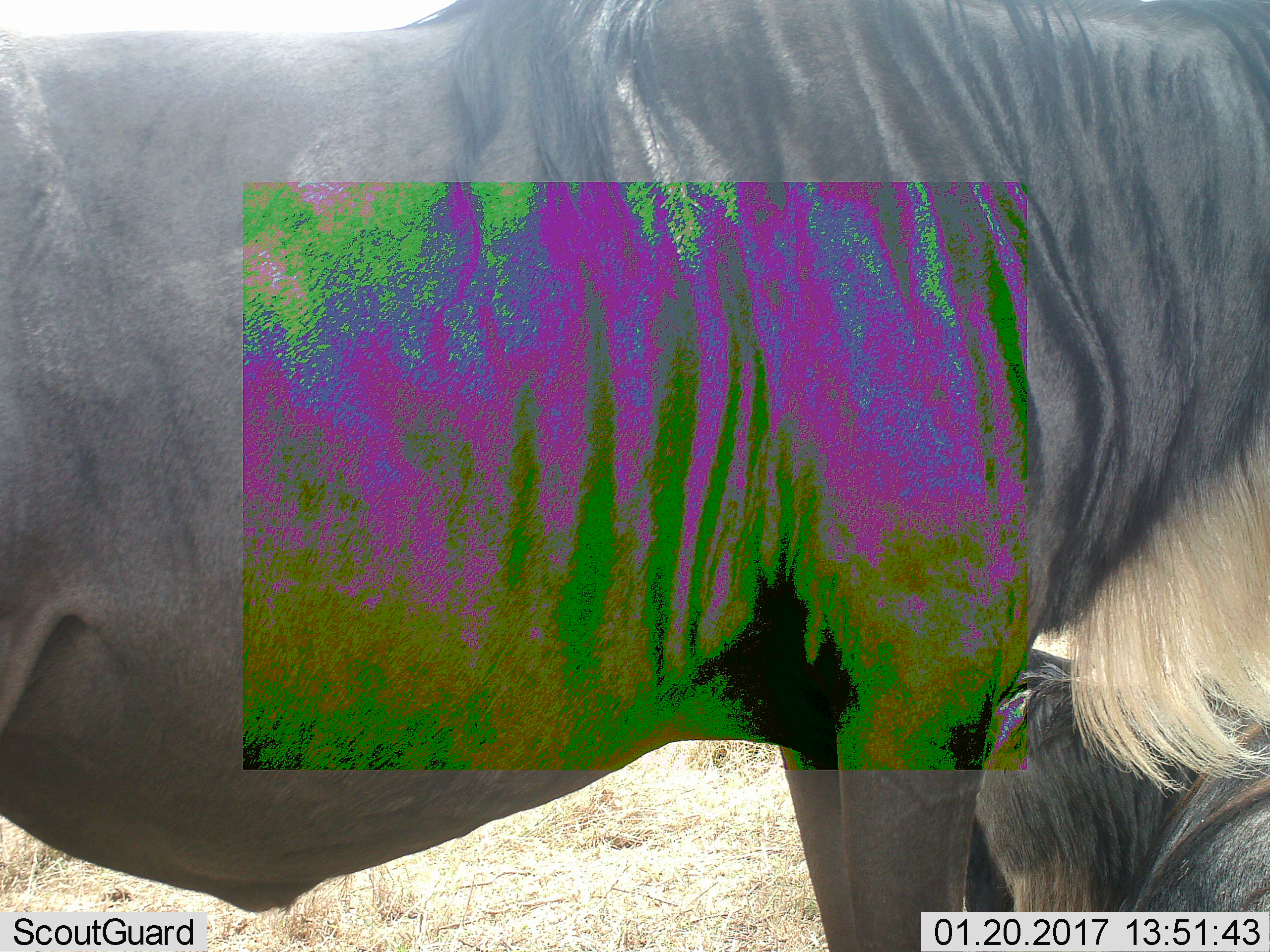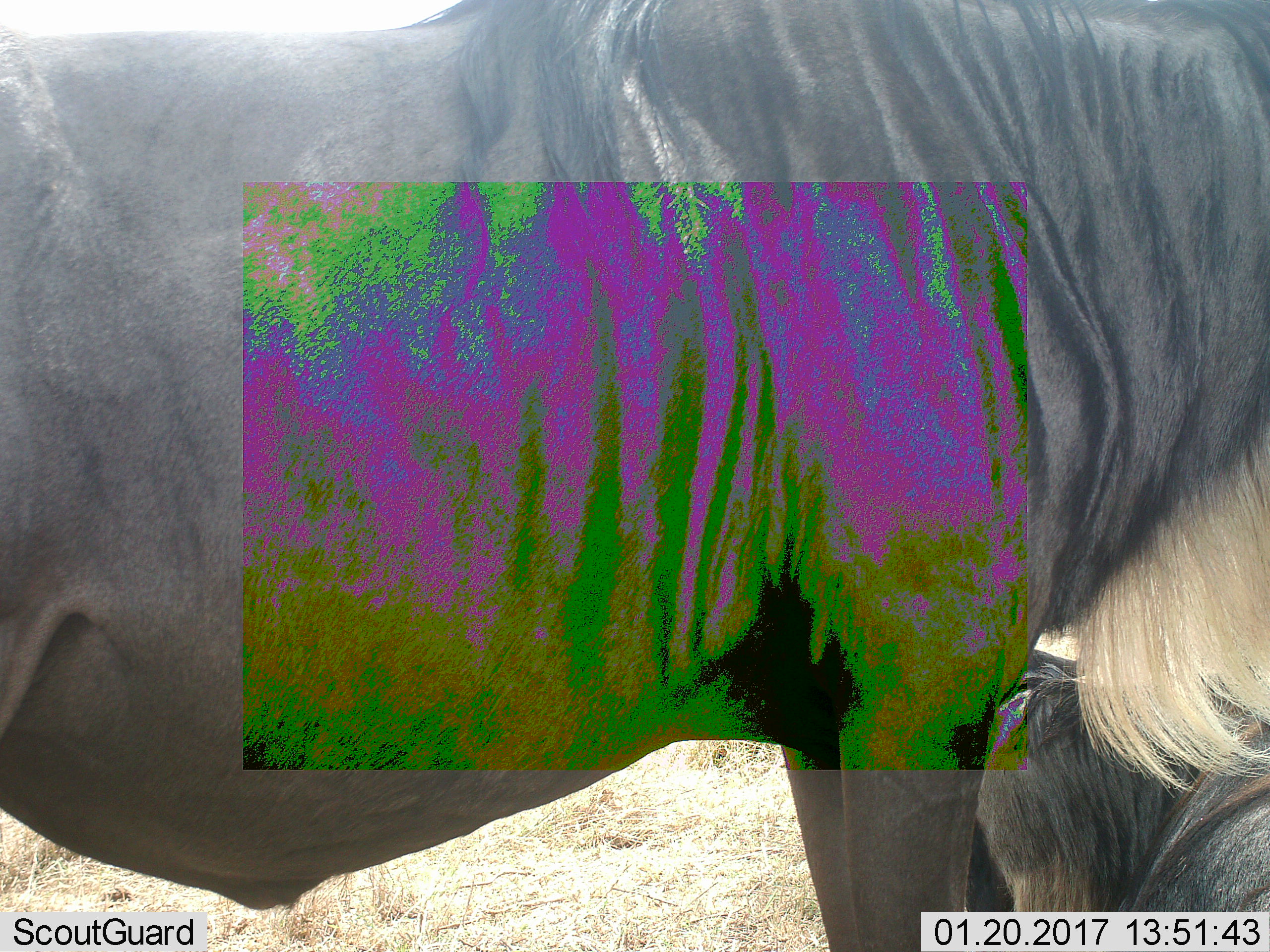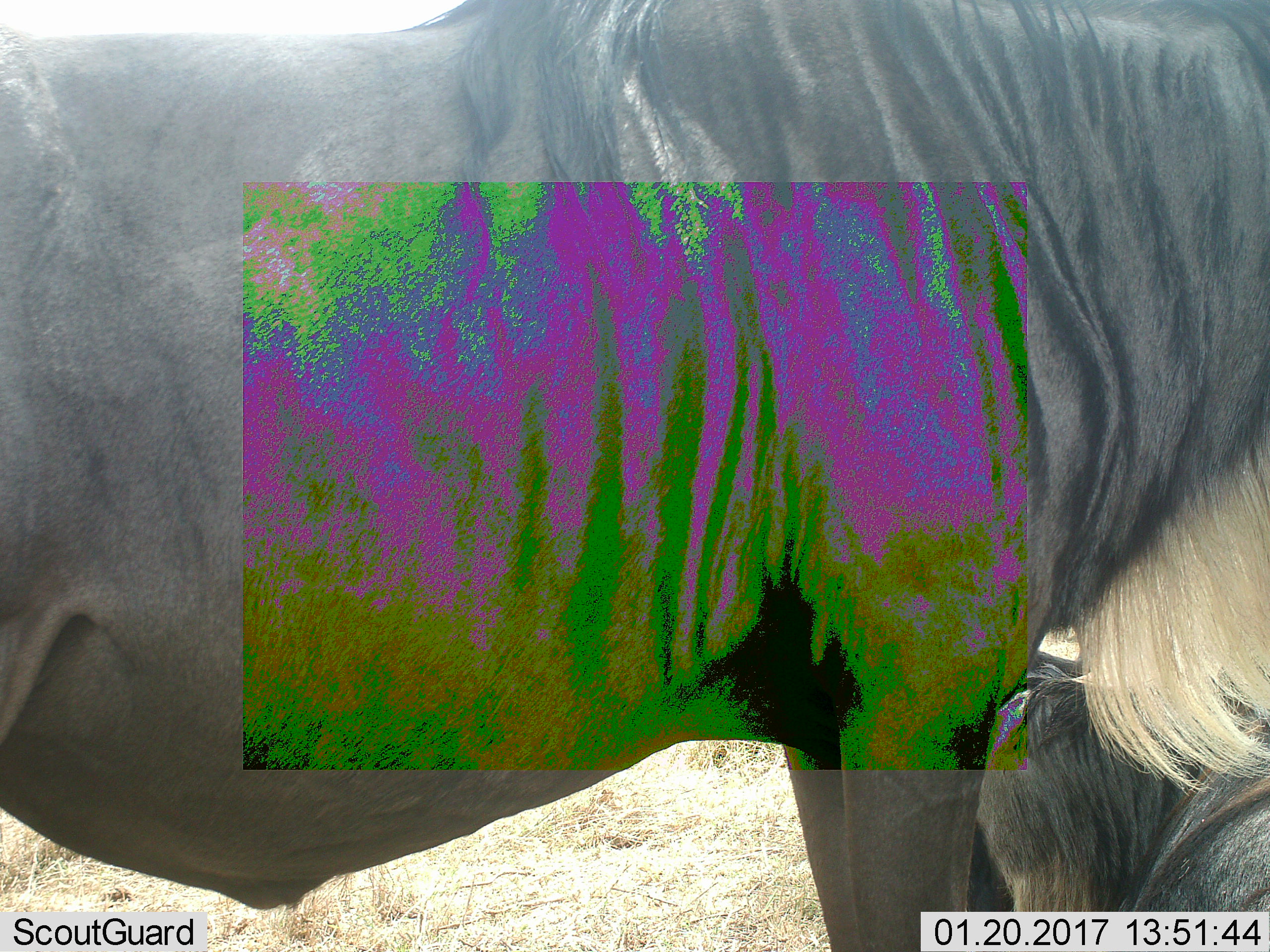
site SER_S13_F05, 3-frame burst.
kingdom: Animalia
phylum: Chordata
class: Mammalia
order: Artiodactyla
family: Bovidae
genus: Connochaetes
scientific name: Connochaetes taurinus taurinus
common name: blue wildebeest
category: wildebeestblue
Wildebeestblue (blue wildebeest) (Connochaetes taurinus taurinus), count 2. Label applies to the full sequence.